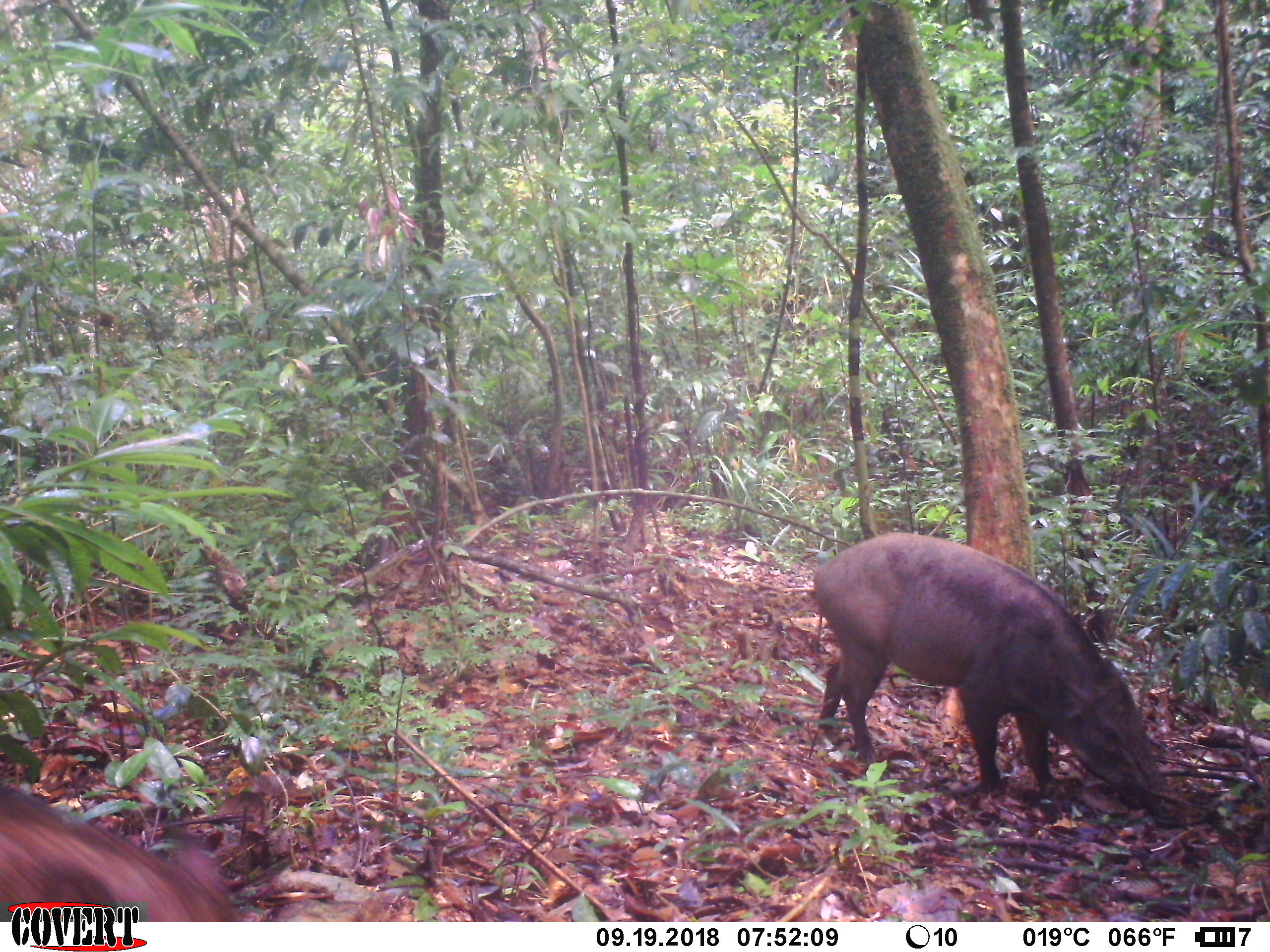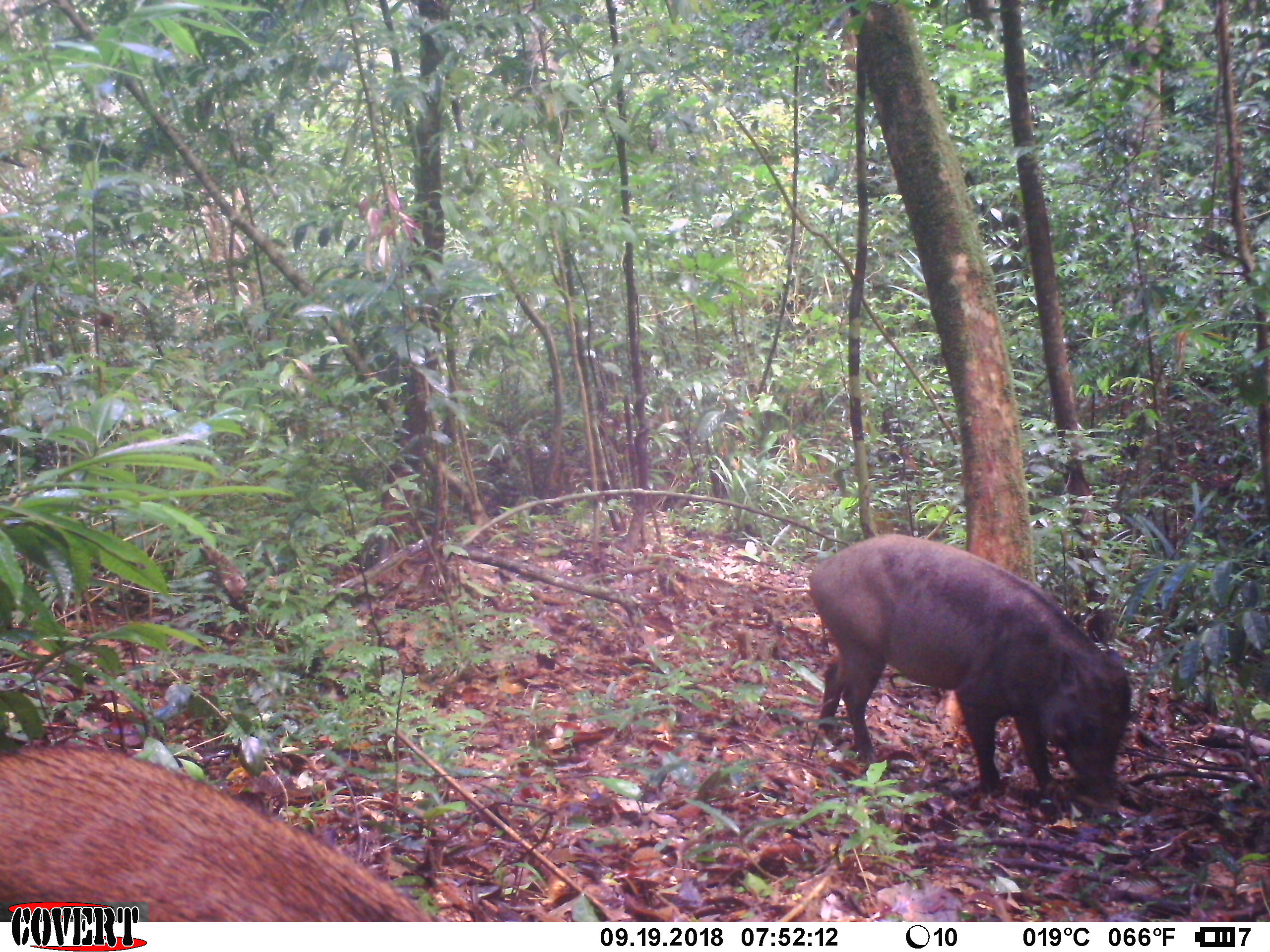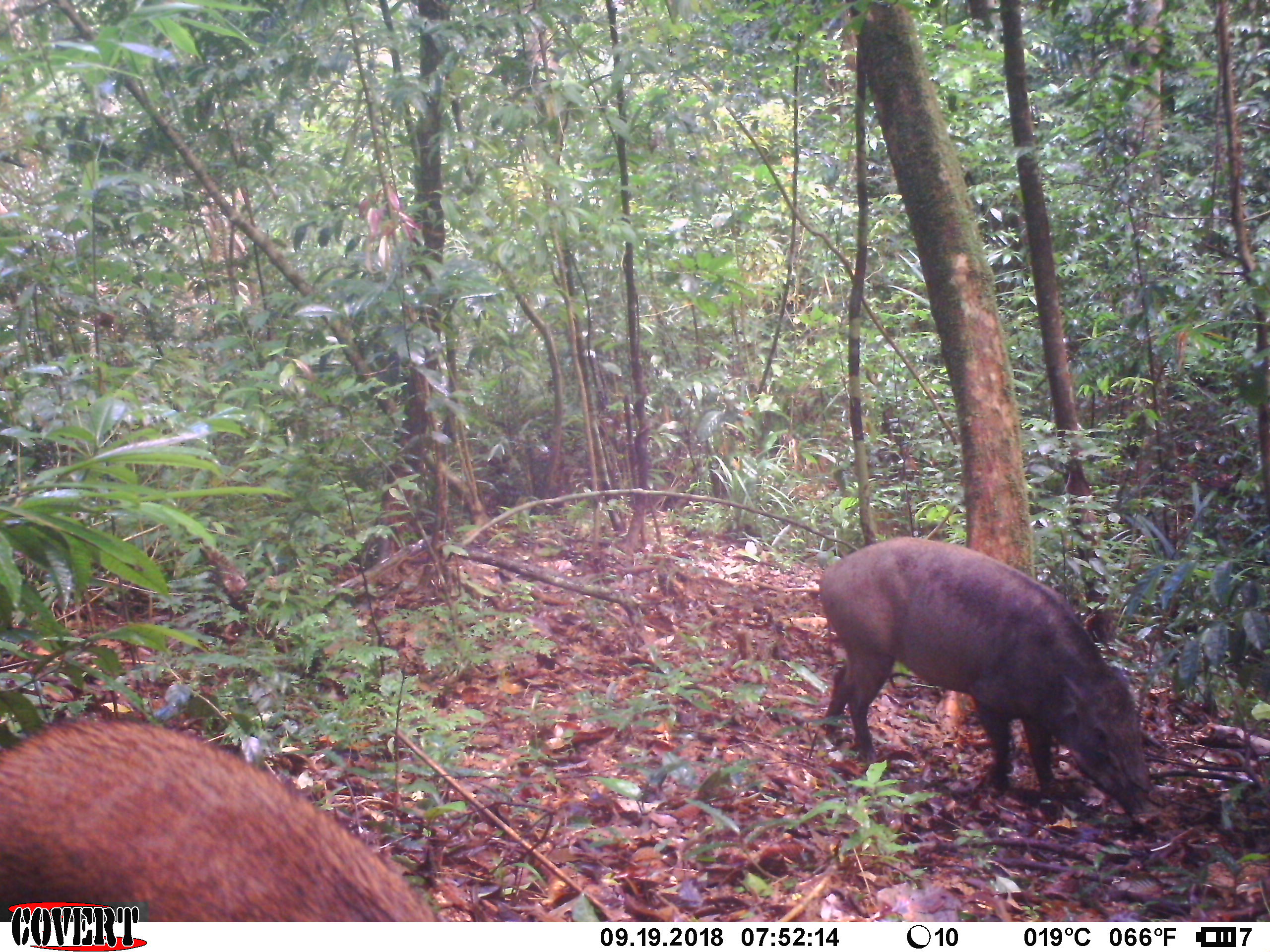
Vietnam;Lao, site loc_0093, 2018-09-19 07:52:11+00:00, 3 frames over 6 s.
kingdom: Animalia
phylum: Chordata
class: Mammalia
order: Artiodactyla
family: Suidae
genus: Sus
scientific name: Sus scrofa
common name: eurasian wild pig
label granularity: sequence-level